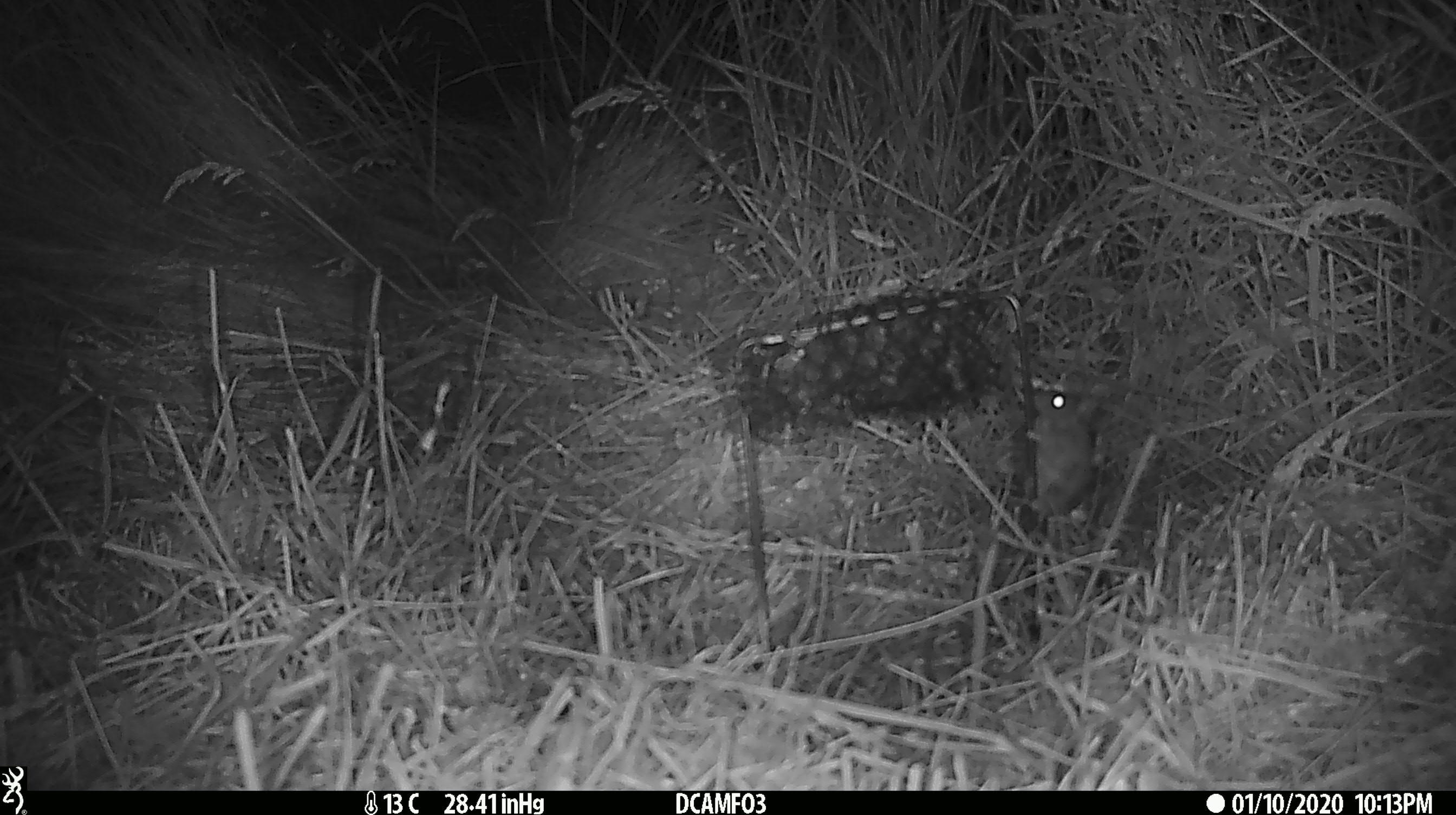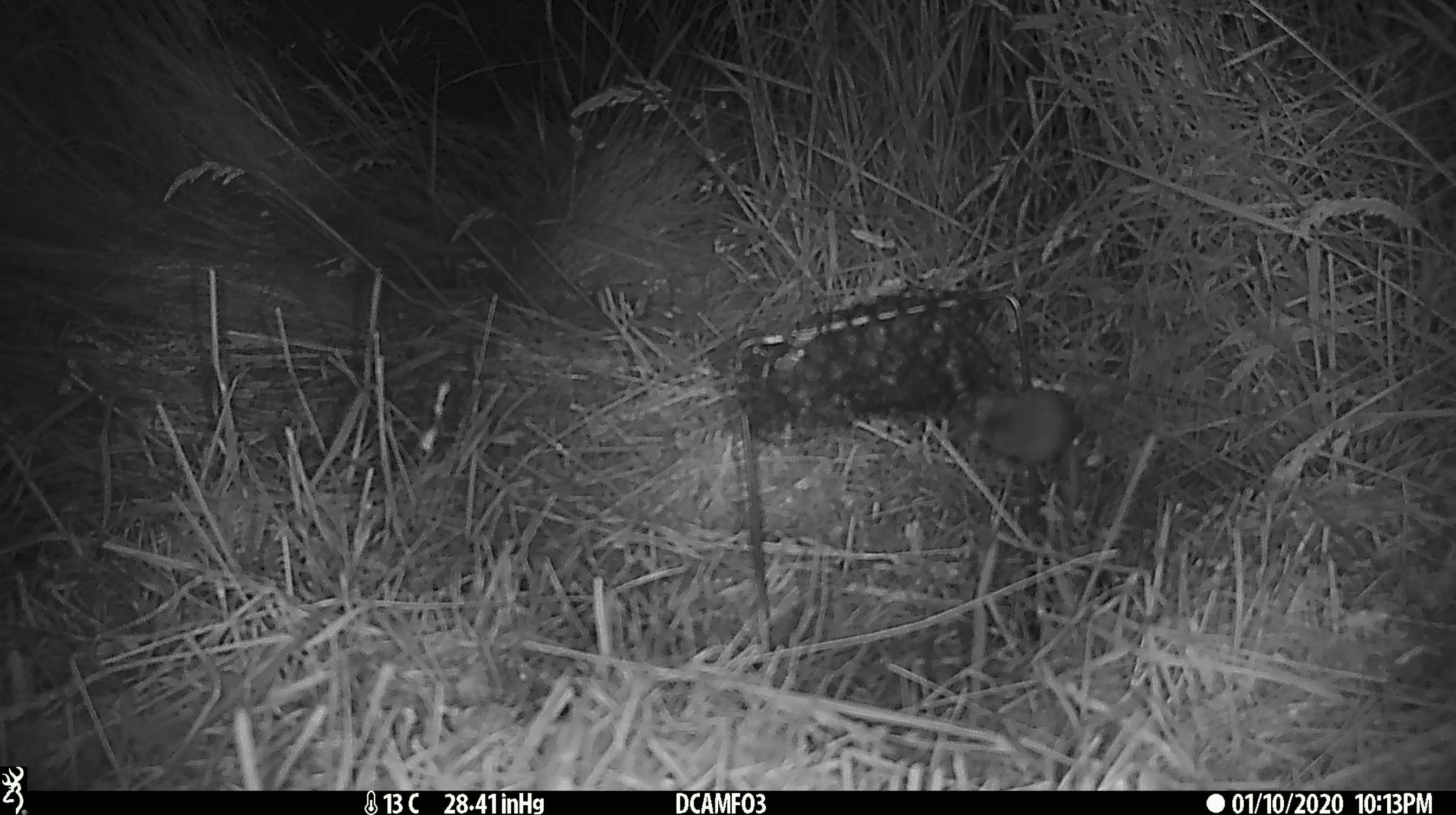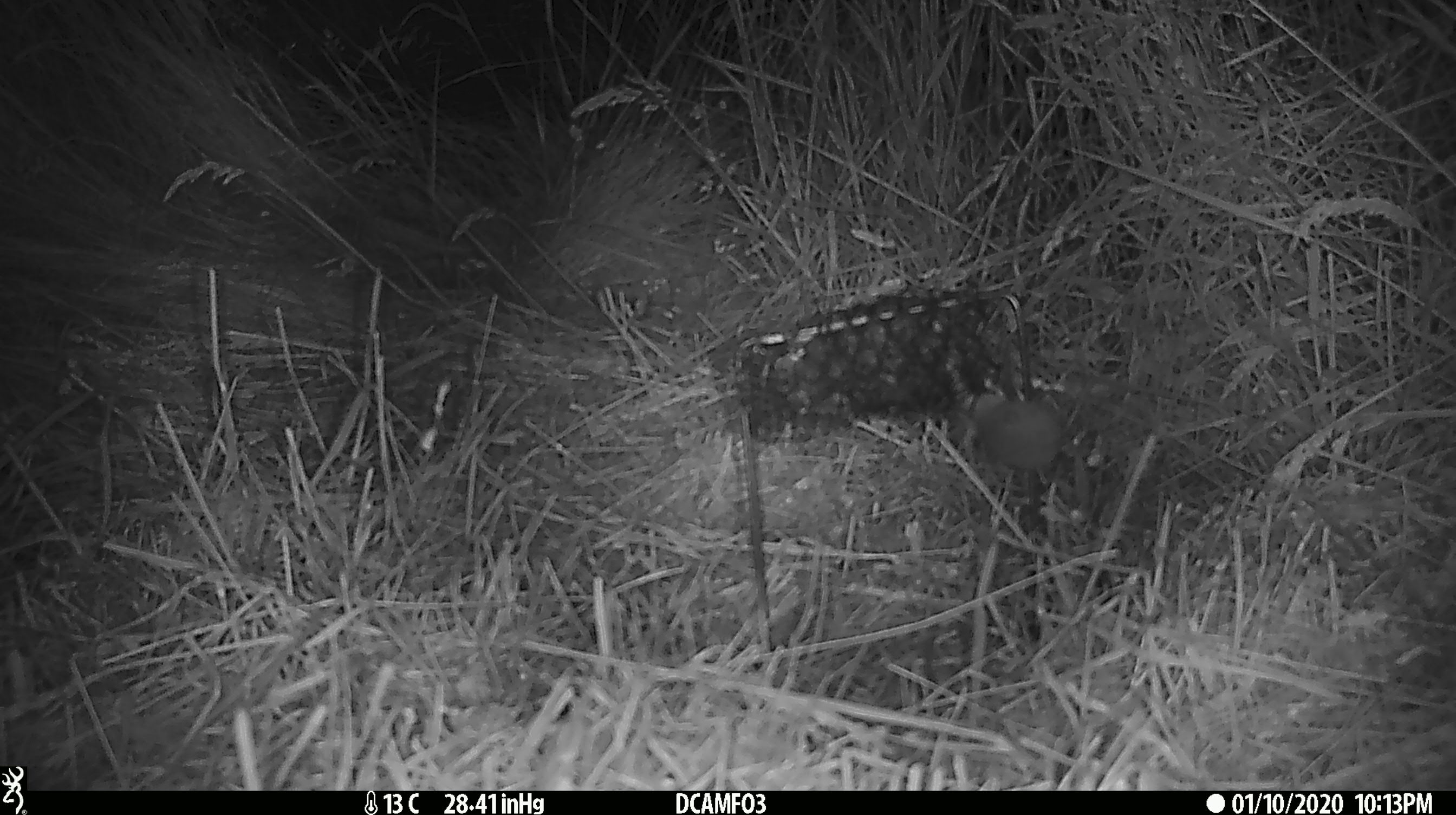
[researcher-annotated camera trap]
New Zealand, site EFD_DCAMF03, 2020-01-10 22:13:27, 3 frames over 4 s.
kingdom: Animalia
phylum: Chordata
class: Mammalia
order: Rodentia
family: Muridae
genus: Mus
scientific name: Mus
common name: mouse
Mouse (Mus).